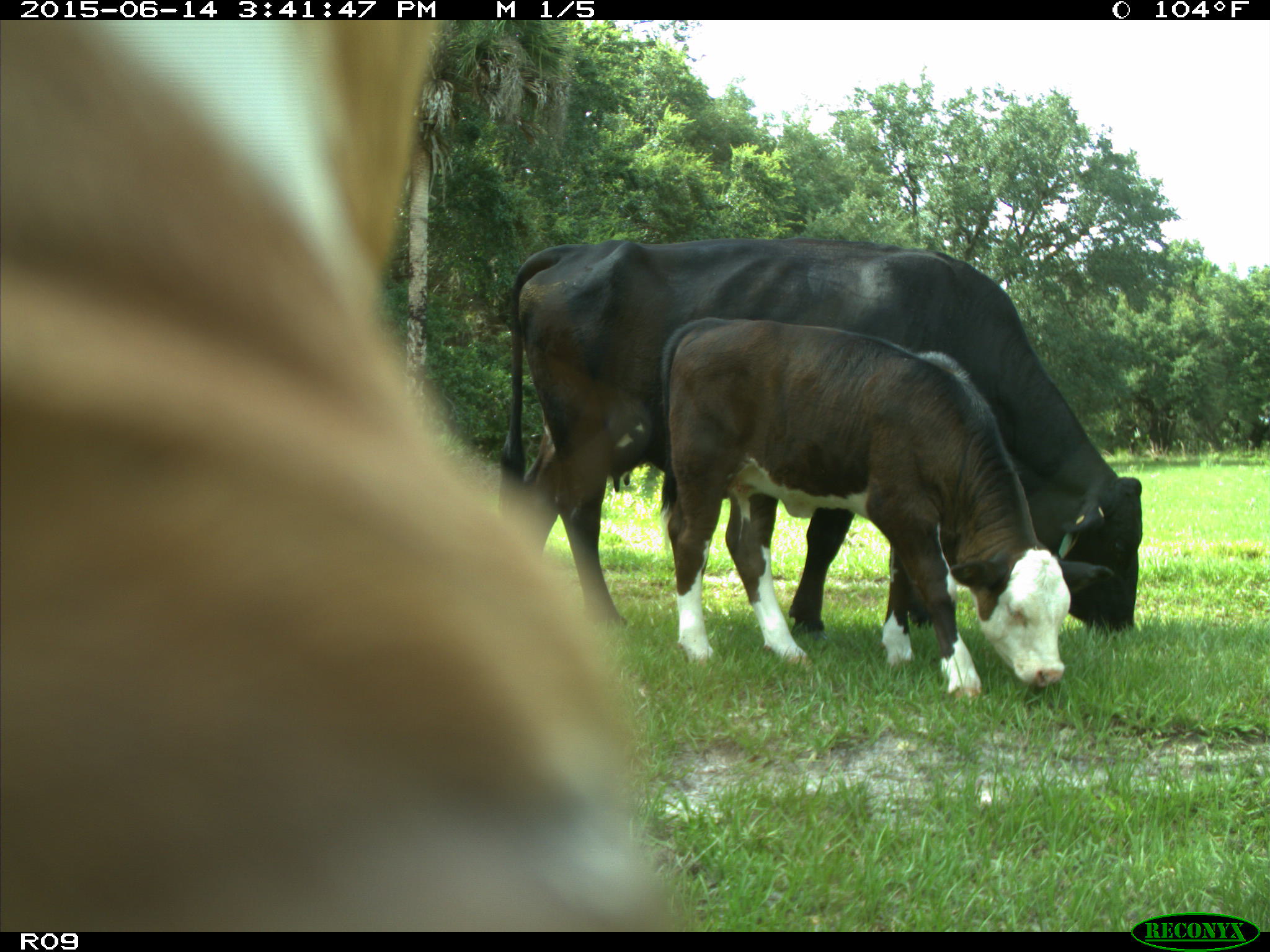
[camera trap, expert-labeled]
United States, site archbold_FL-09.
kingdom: Animalia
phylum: Chordata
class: Mammalia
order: Artiodactyla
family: Bovidae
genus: Bos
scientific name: Bos taurus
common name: domestic cow